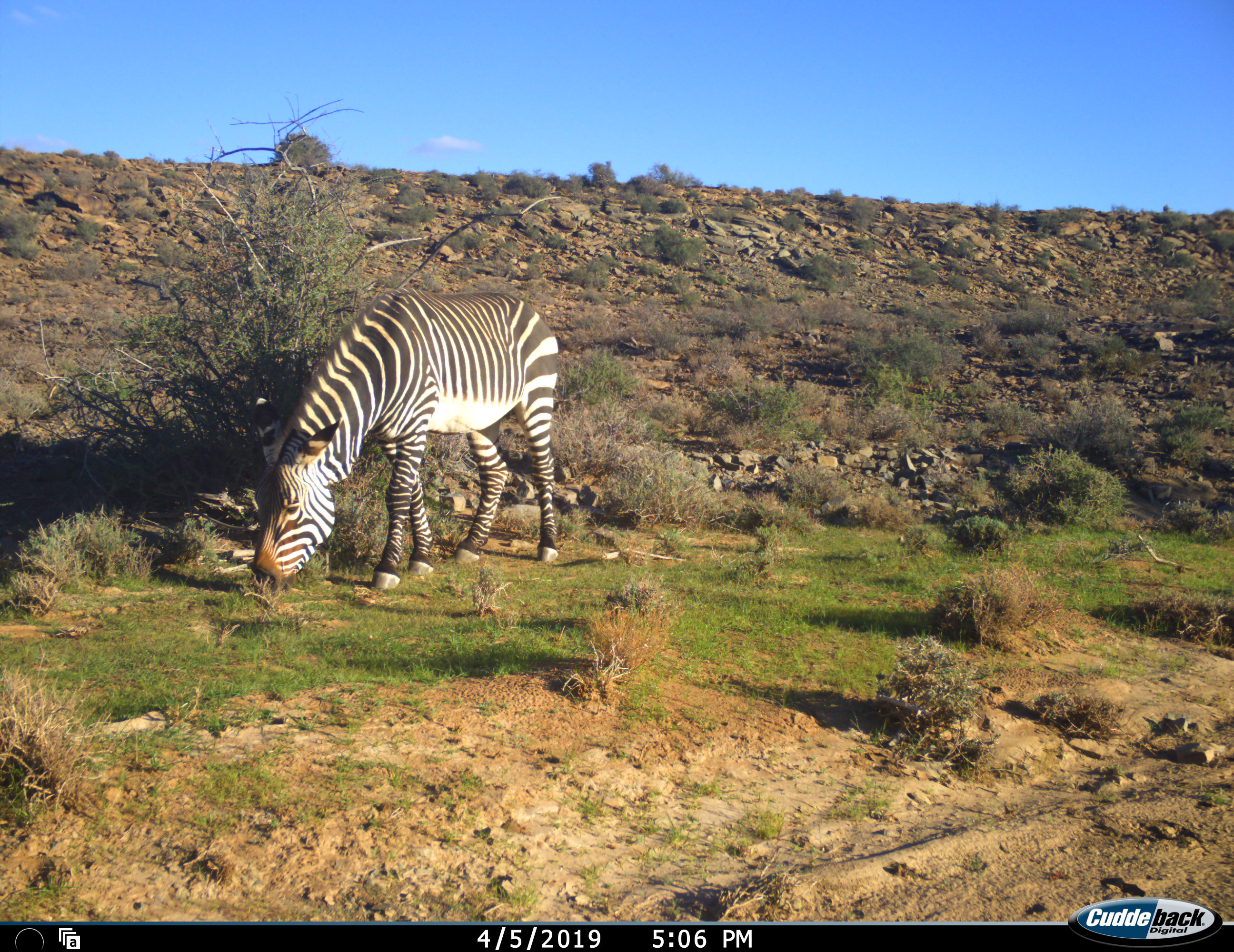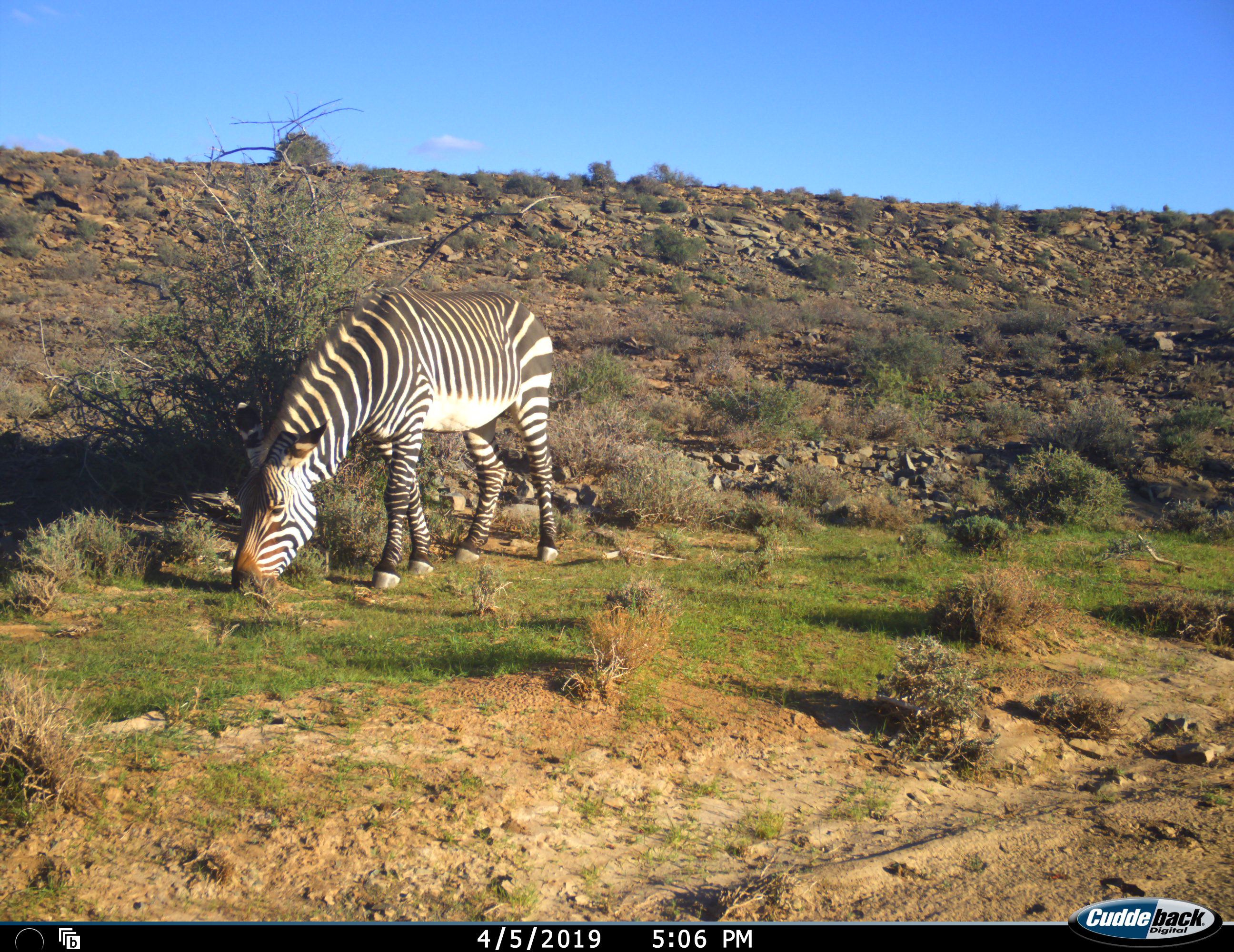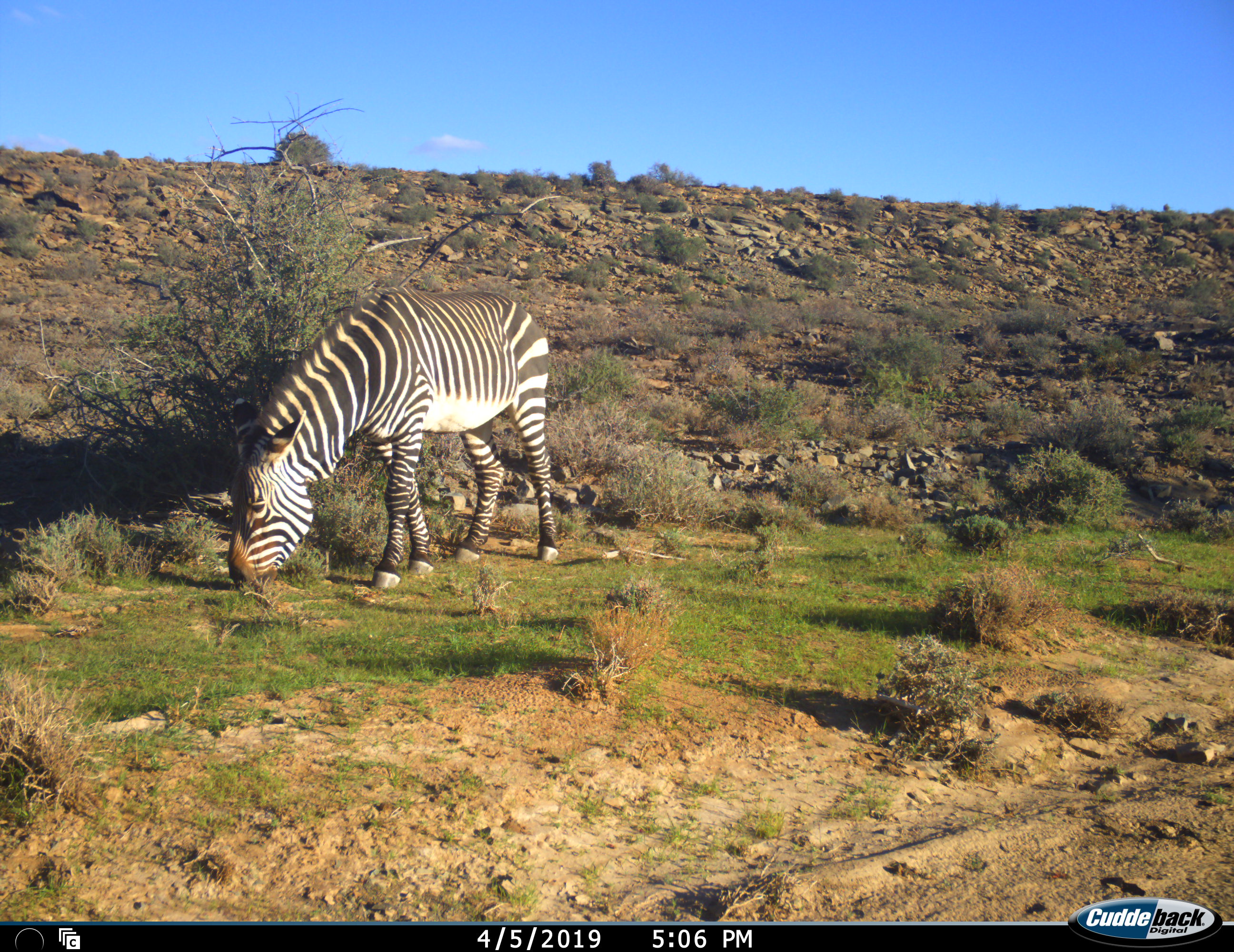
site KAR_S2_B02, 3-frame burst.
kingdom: Animalia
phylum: Chordata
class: Mammalia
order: Perissodactyla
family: Equidae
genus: Equus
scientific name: Equus zebra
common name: mountain zebra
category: zebramountain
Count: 1.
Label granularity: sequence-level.